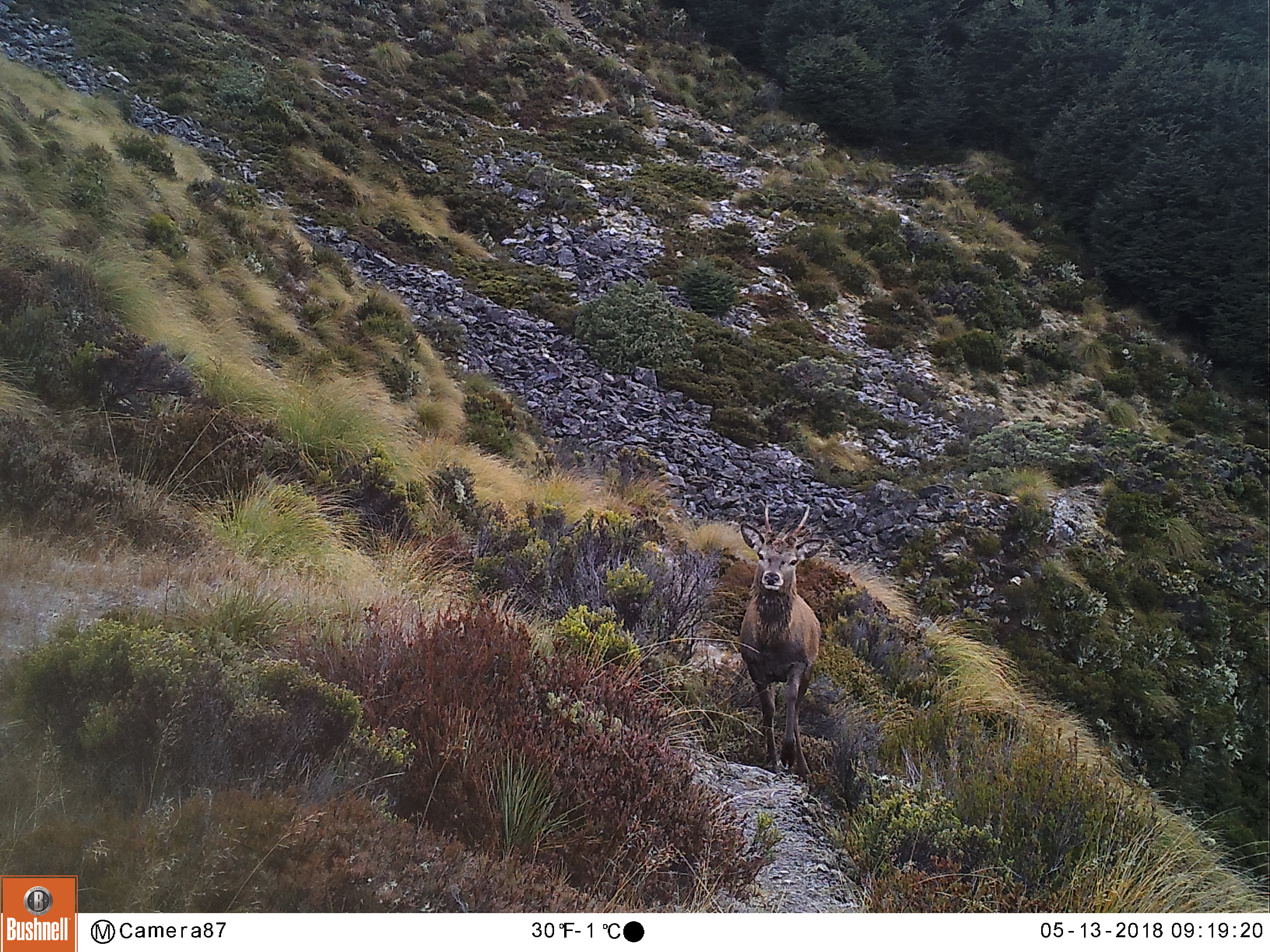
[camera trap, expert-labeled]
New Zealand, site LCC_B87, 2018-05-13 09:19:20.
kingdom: Animalia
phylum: Chordata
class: Mammalia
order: Artiodactyla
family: Cervidae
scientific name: Cervidae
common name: deer